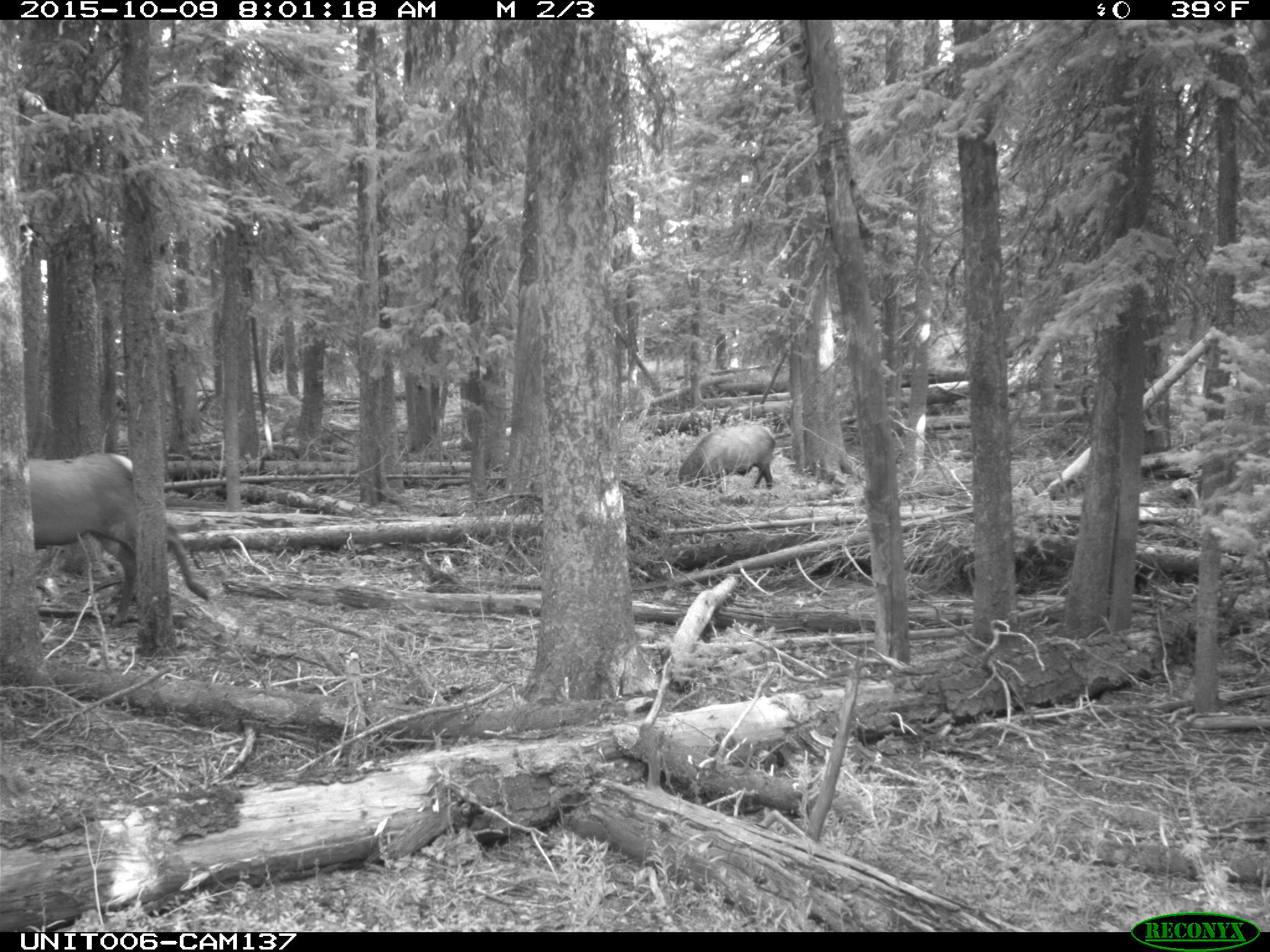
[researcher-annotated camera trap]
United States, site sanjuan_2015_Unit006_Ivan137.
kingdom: Animalia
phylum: Chordata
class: Mammalia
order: Artiodactyla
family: Cervidae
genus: Cervus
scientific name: Cervus elaphus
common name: red deer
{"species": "Cervus elaphus (red deer)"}